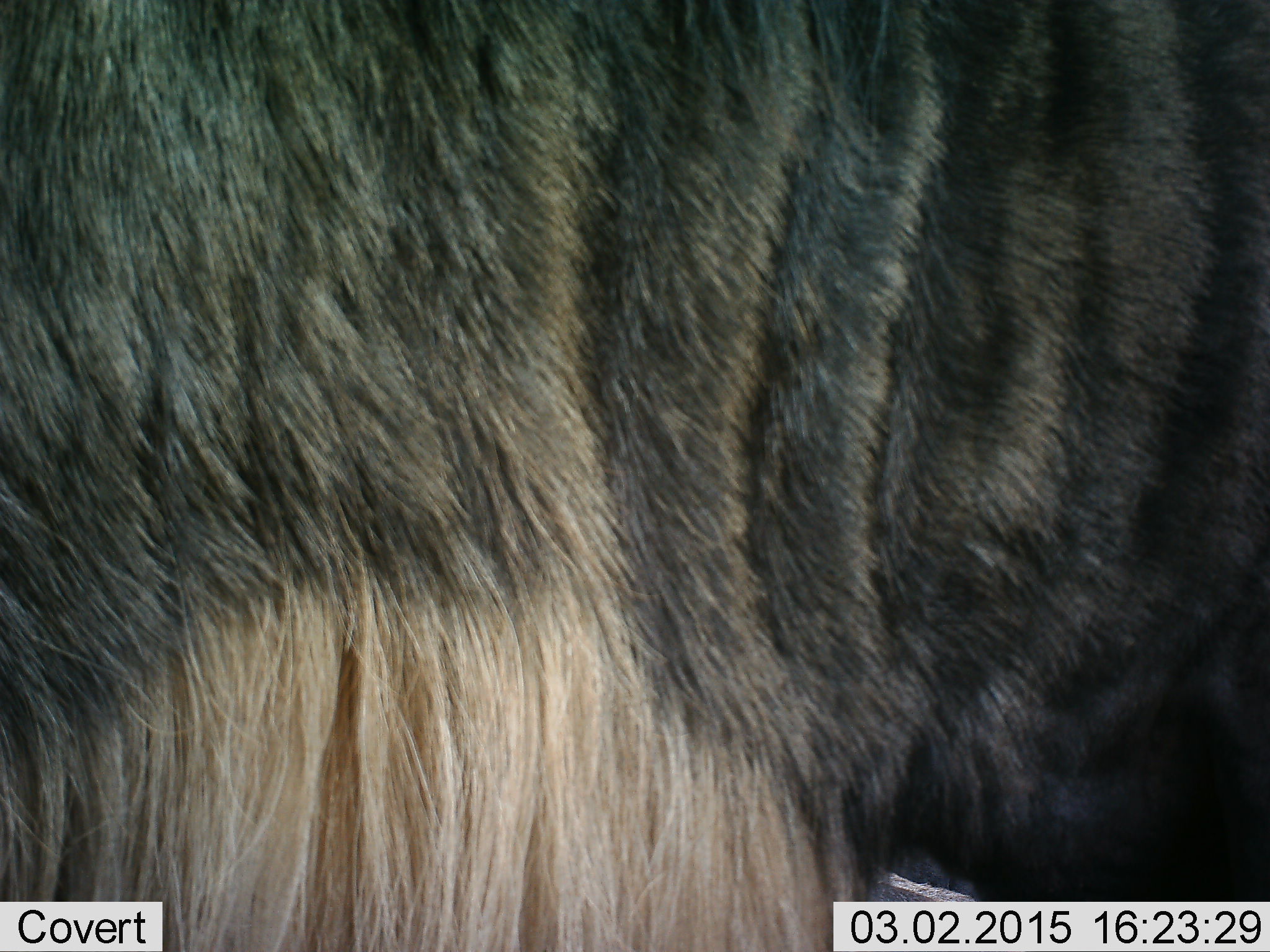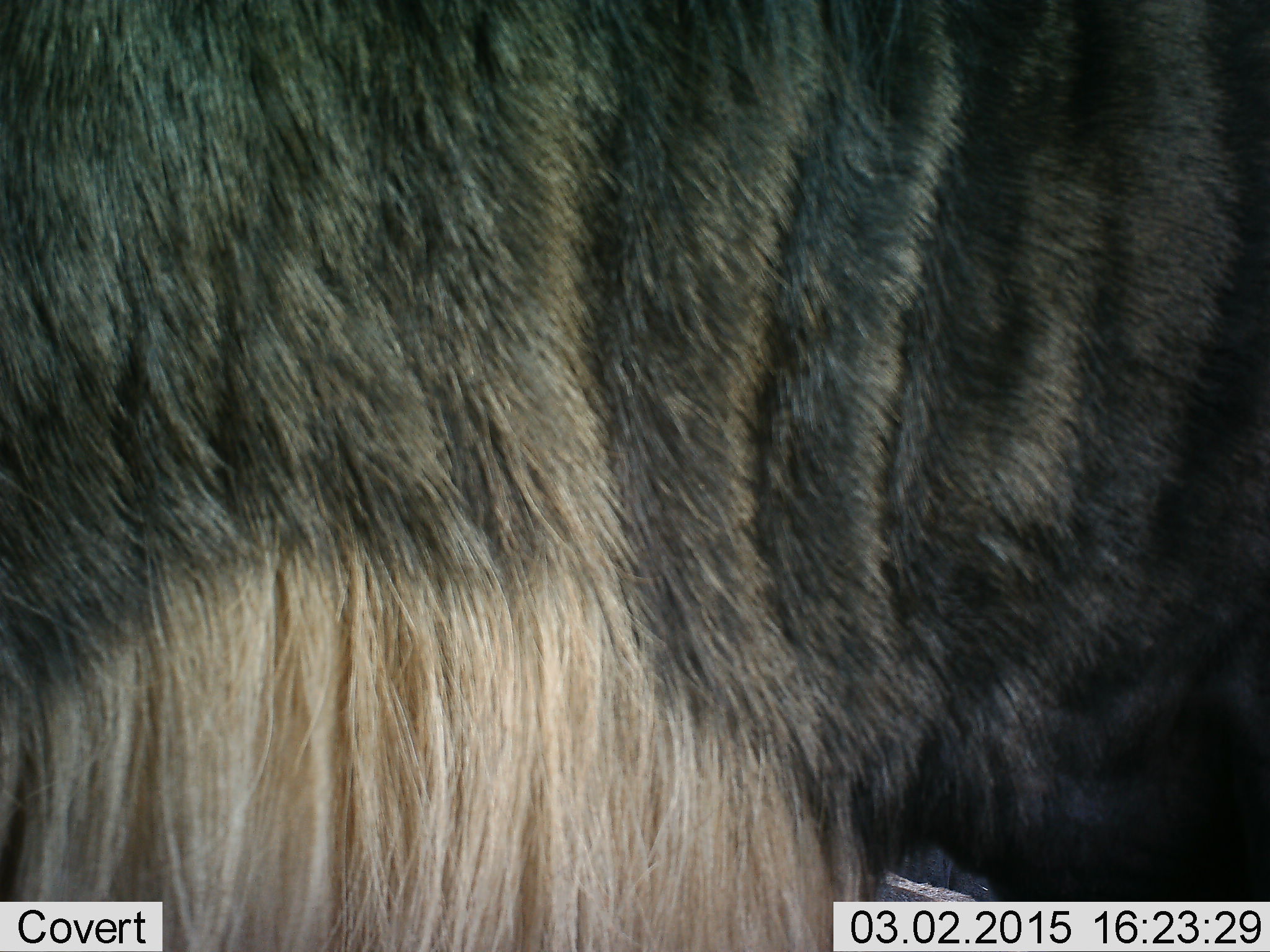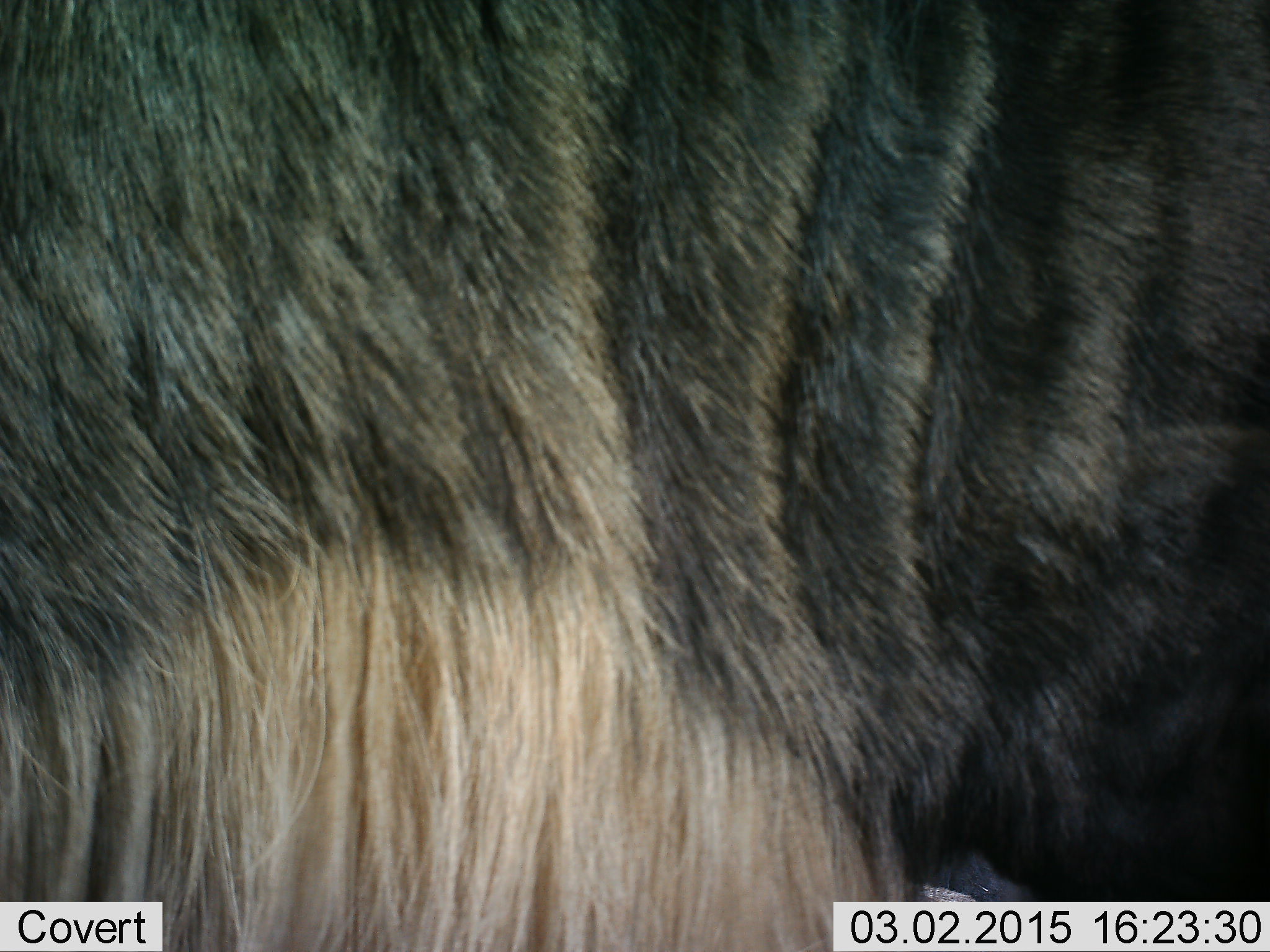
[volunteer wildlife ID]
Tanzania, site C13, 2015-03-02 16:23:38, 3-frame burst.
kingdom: Animalia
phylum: Chordata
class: Mammalia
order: Artiodactyla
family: Bovidae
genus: Connochaetes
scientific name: Connochaetes taurinus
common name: blue wildebeest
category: wildebeest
Wildebeest (blue wildebeest) (Connochaetes taurinus), count 1. Behavior (volunteer vote fractions): standing 70%, resting 10%, moving 30%, interacting 0%. Young present (vote fraction): 0%. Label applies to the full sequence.